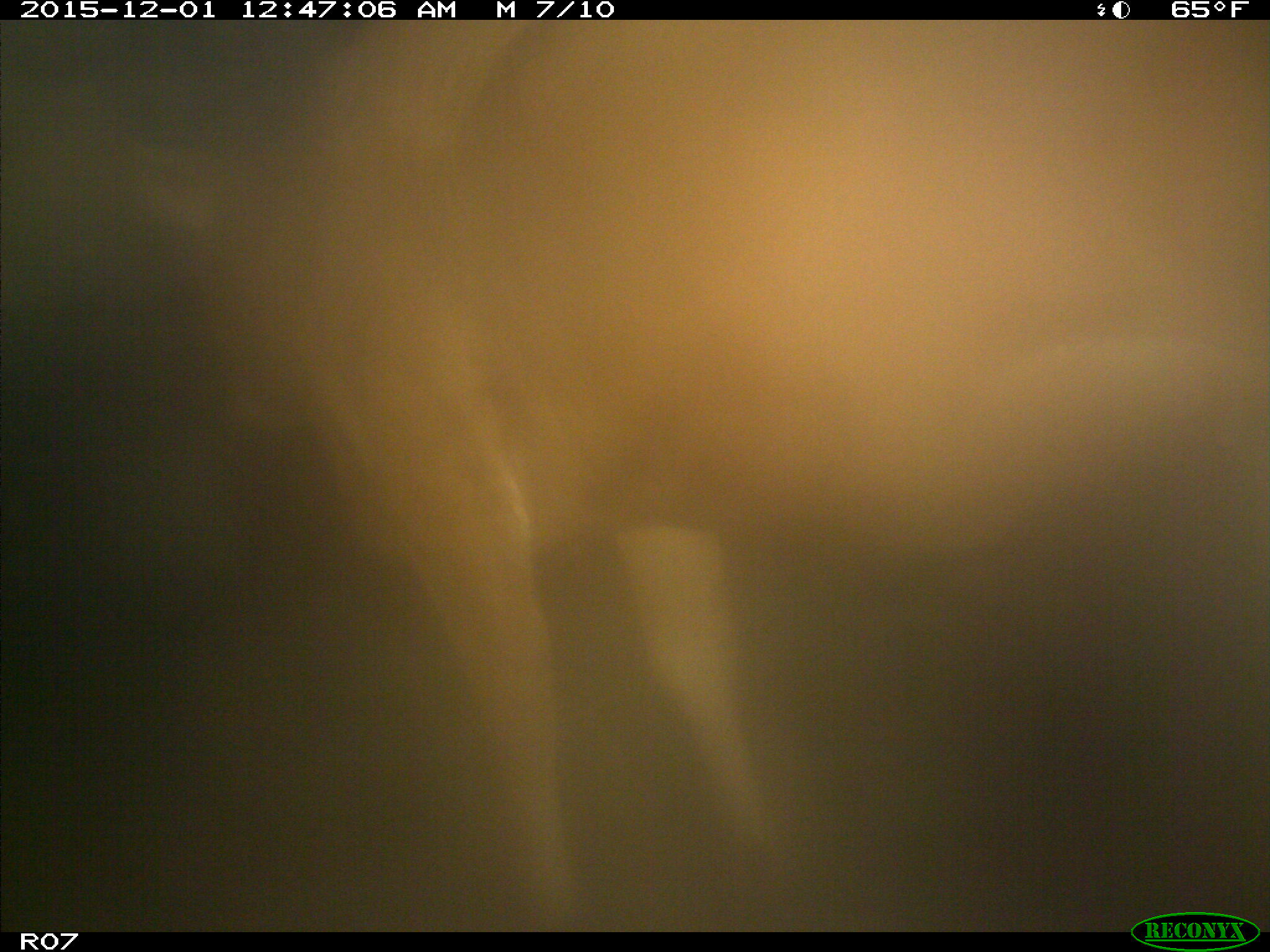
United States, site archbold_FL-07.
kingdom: Animalia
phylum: Chordata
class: Mammalia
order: Artiodactyla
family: Bovidae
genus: Bos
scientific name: Bos taurus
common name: domestic cow